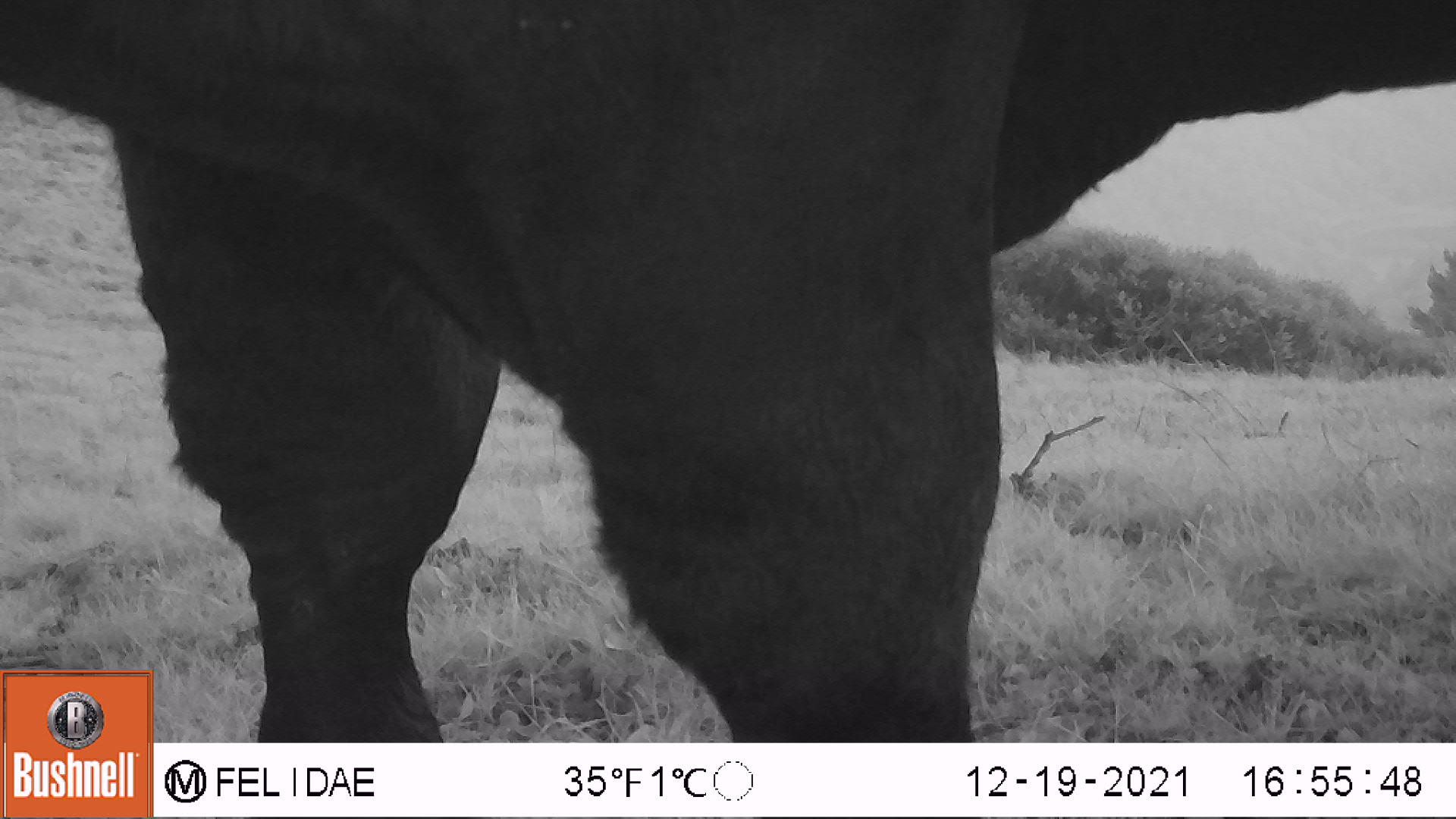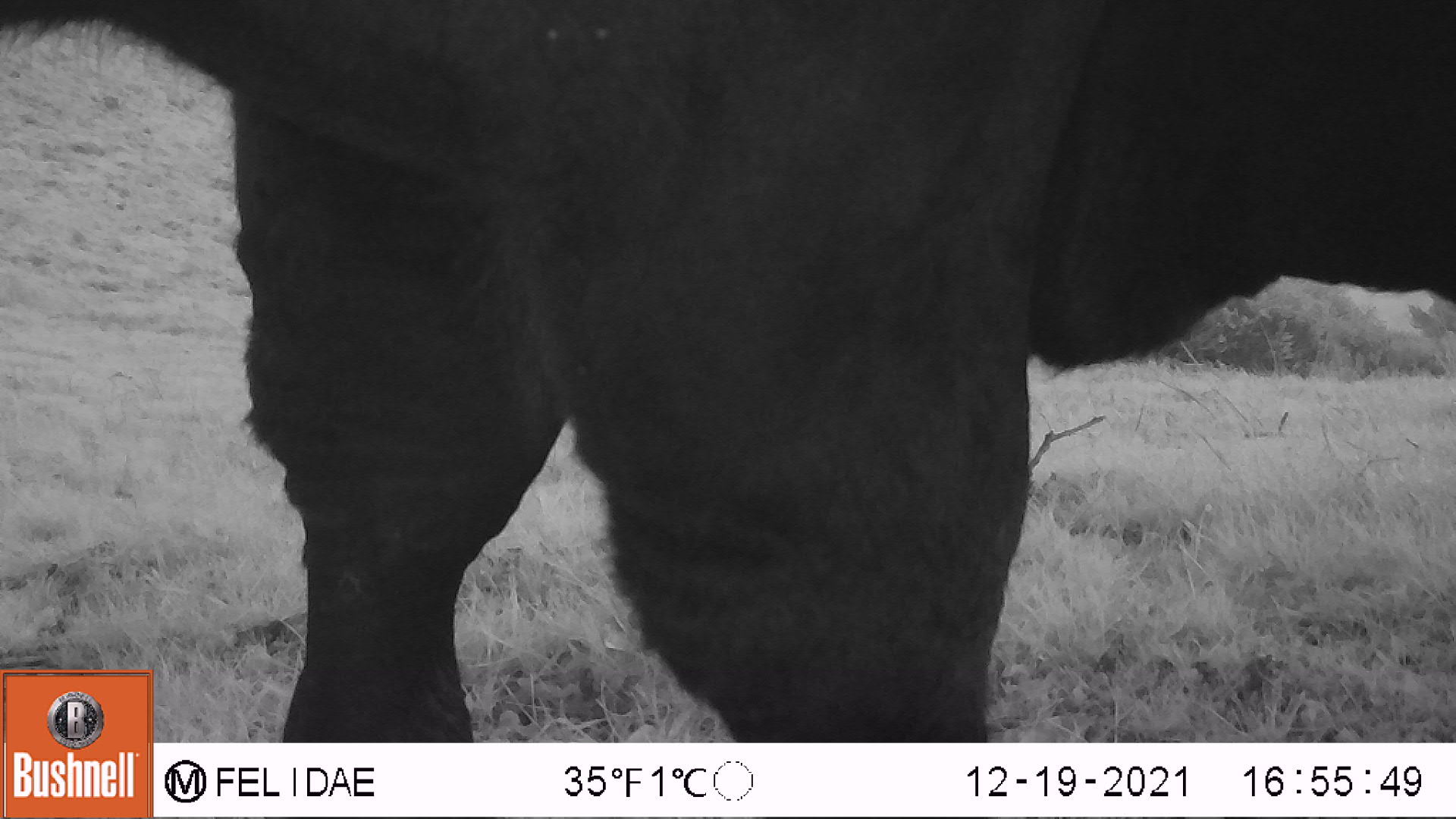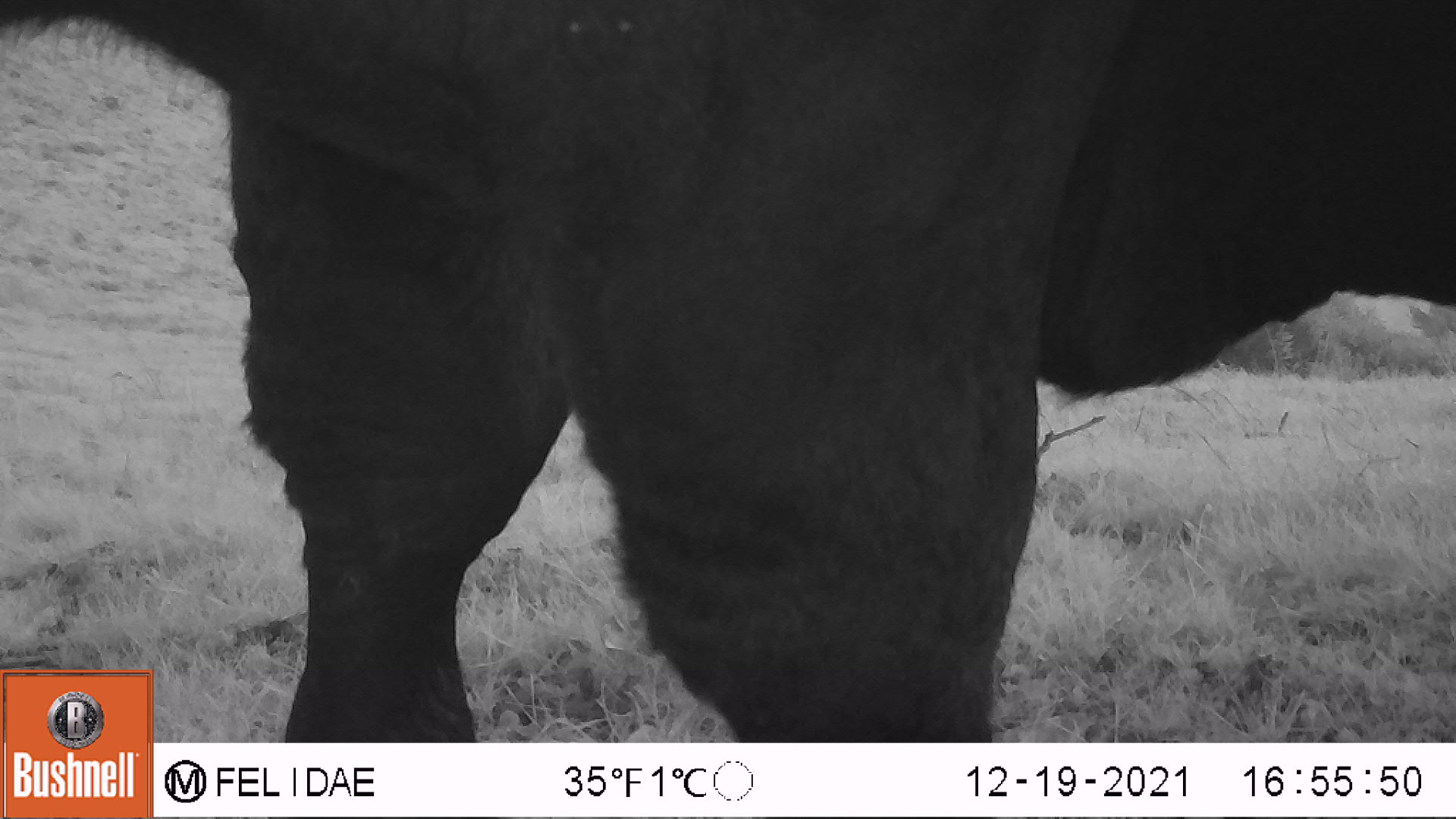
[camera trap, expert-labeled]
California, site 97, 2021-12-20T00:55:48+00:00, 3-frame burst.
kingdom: Animalia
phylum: Chordata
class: Mammalia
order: Artiodactyla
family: Bovidae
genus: Bos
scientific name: Bos taurus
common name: domestic cattle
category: cattle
Cattle (domestic cattle) (Bos taurus).